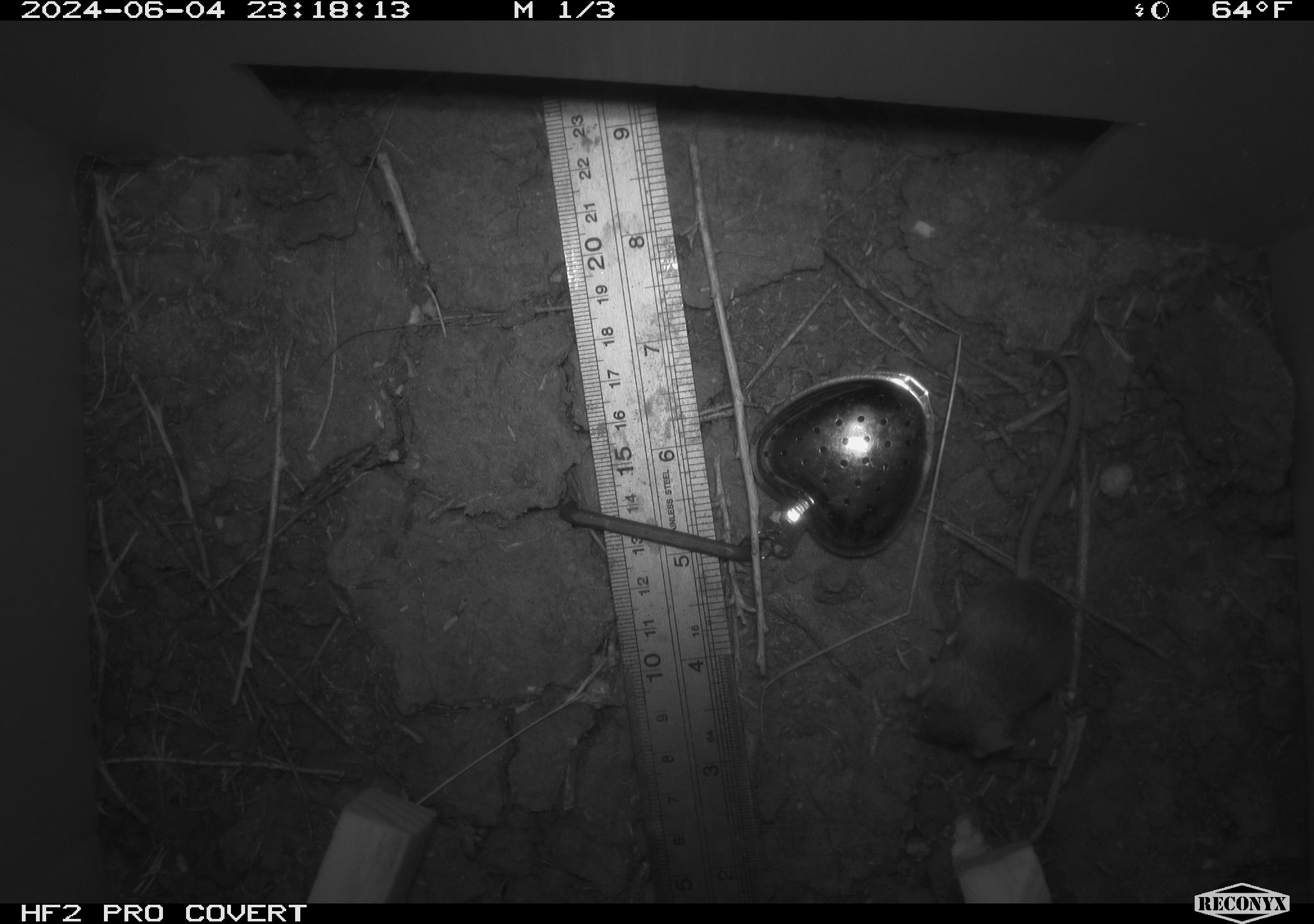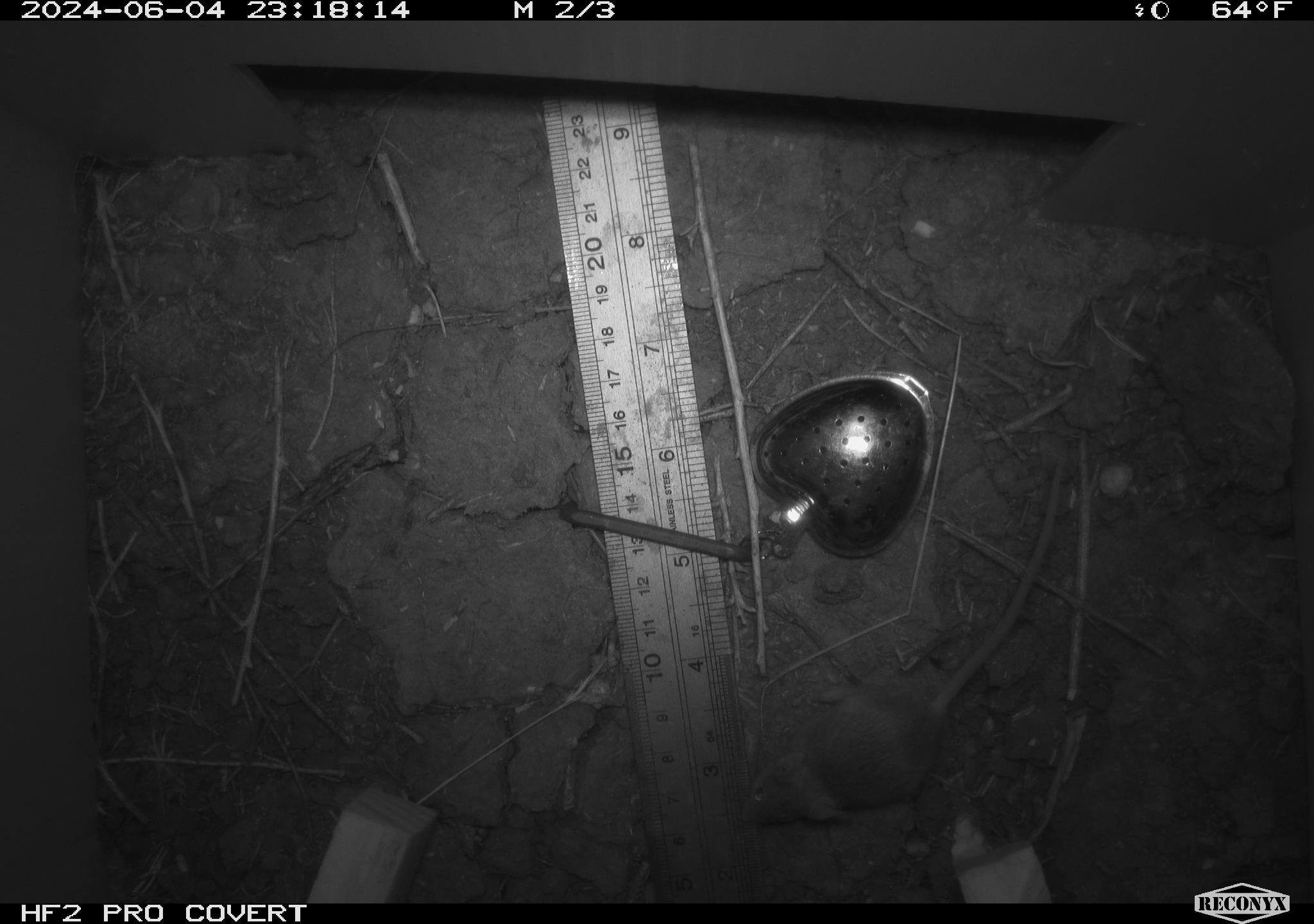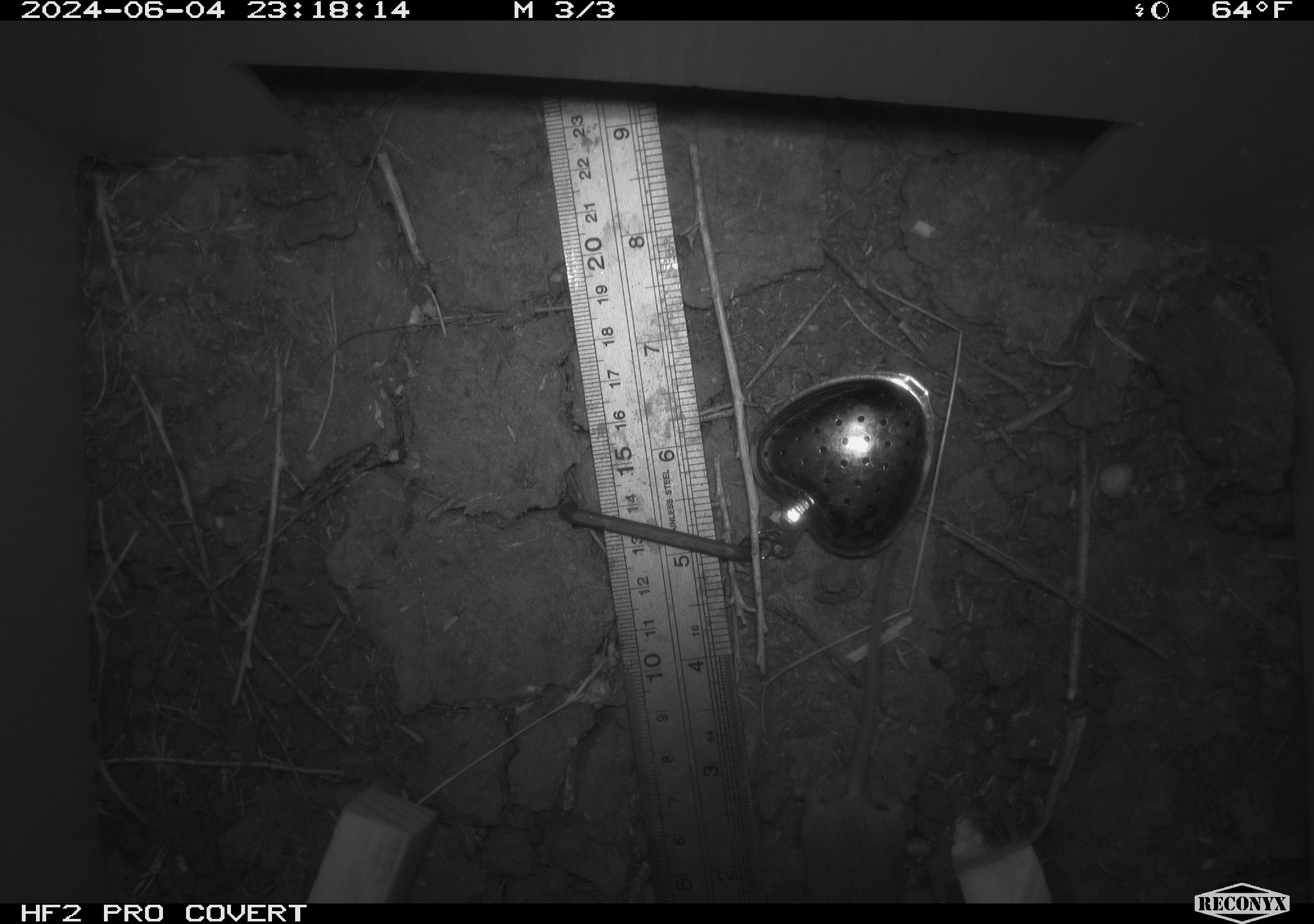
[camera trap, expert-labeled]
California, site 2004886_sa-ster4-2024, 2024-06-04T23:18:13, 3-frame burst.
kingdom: Animalia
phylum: Chordata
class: Mammalia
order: Rodentia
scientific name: Rodentia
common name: mouse species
Mouse species (Rodentia).